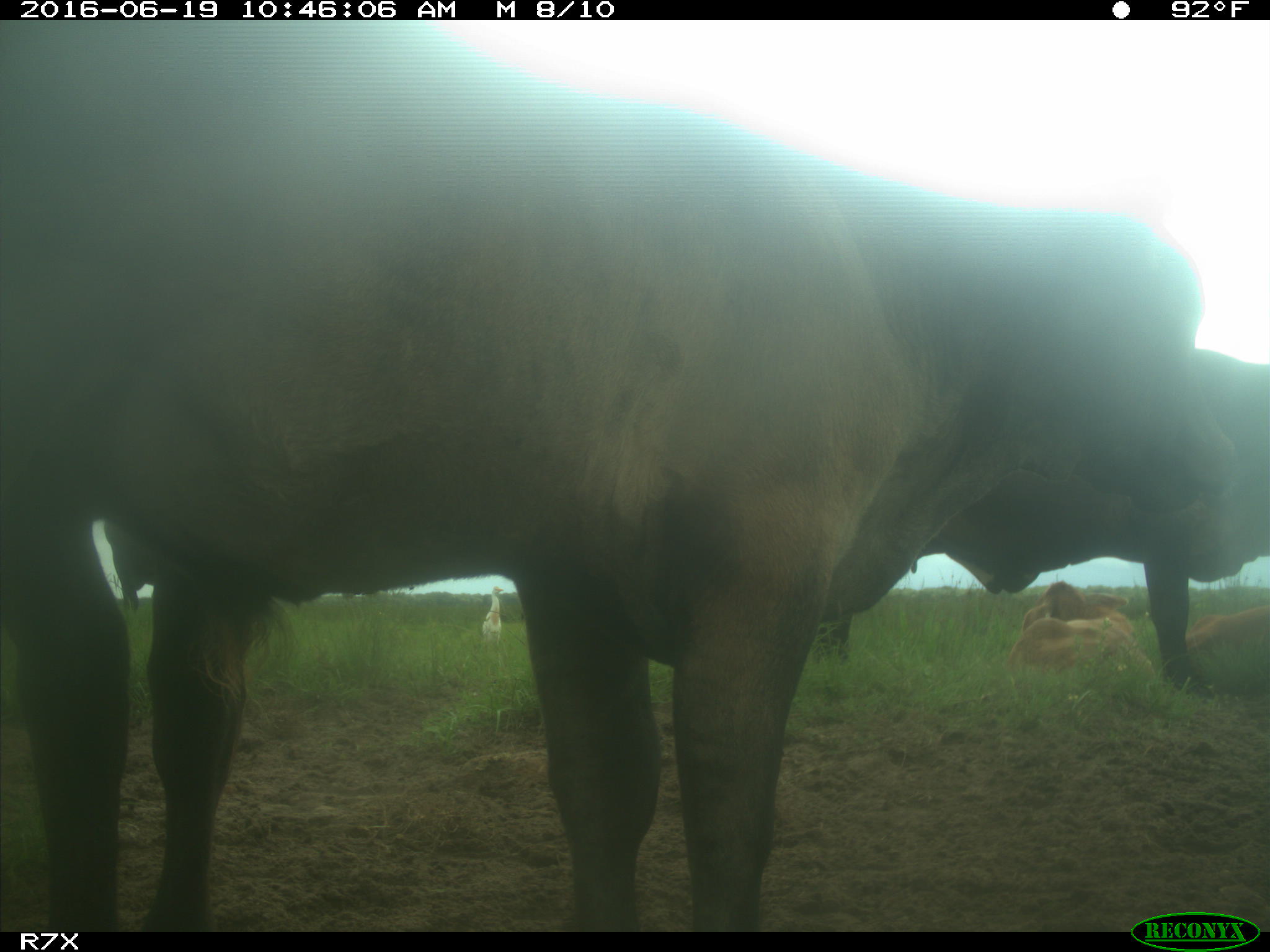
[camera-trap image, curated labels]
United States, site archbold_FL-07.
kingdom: Animalia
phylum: Chordata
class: Mammalia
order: Artiodactyla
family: Bovidae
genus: Bos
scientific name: Bos taurus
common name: domestic cow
Bos taurus (domestic cow).